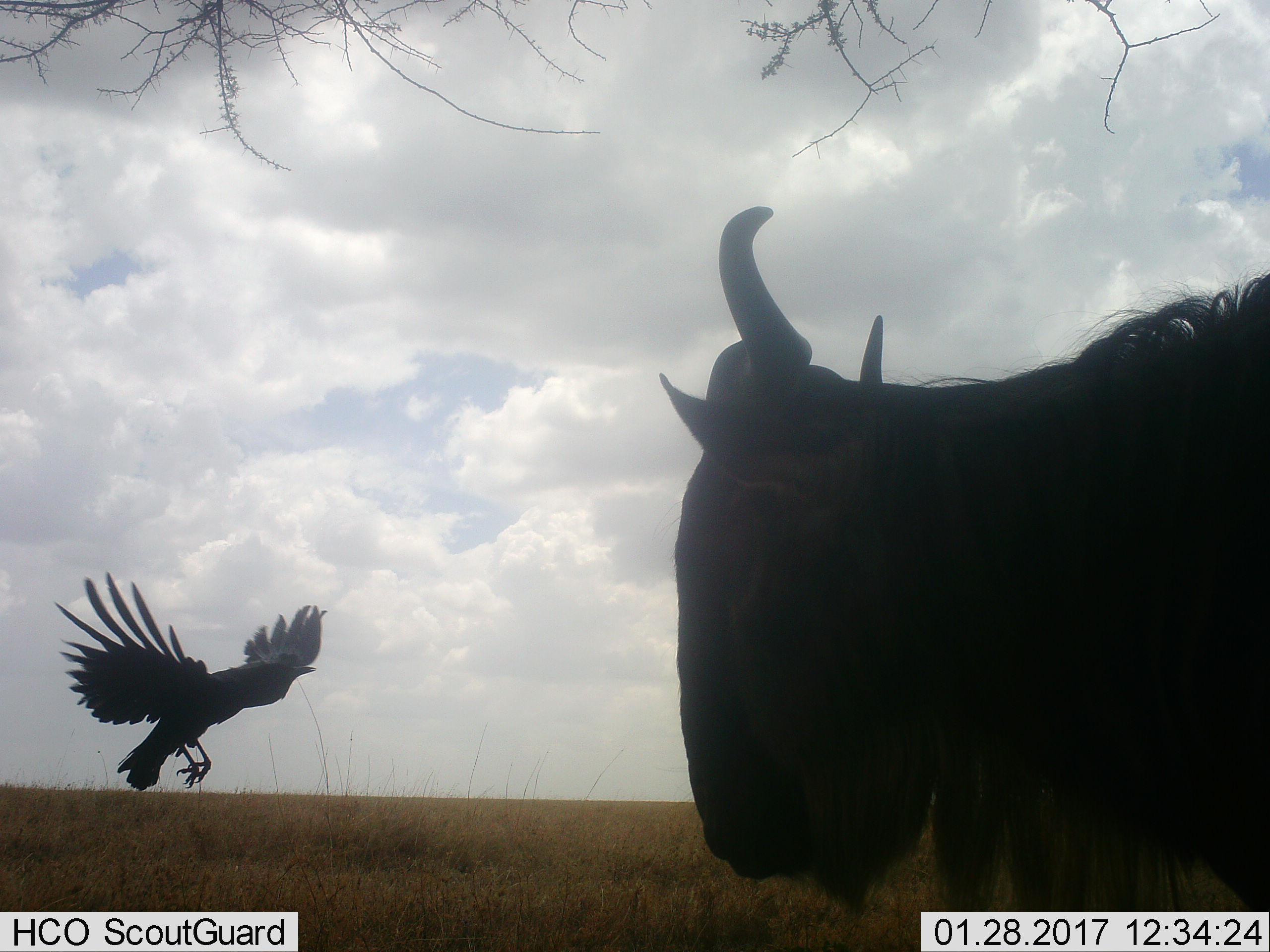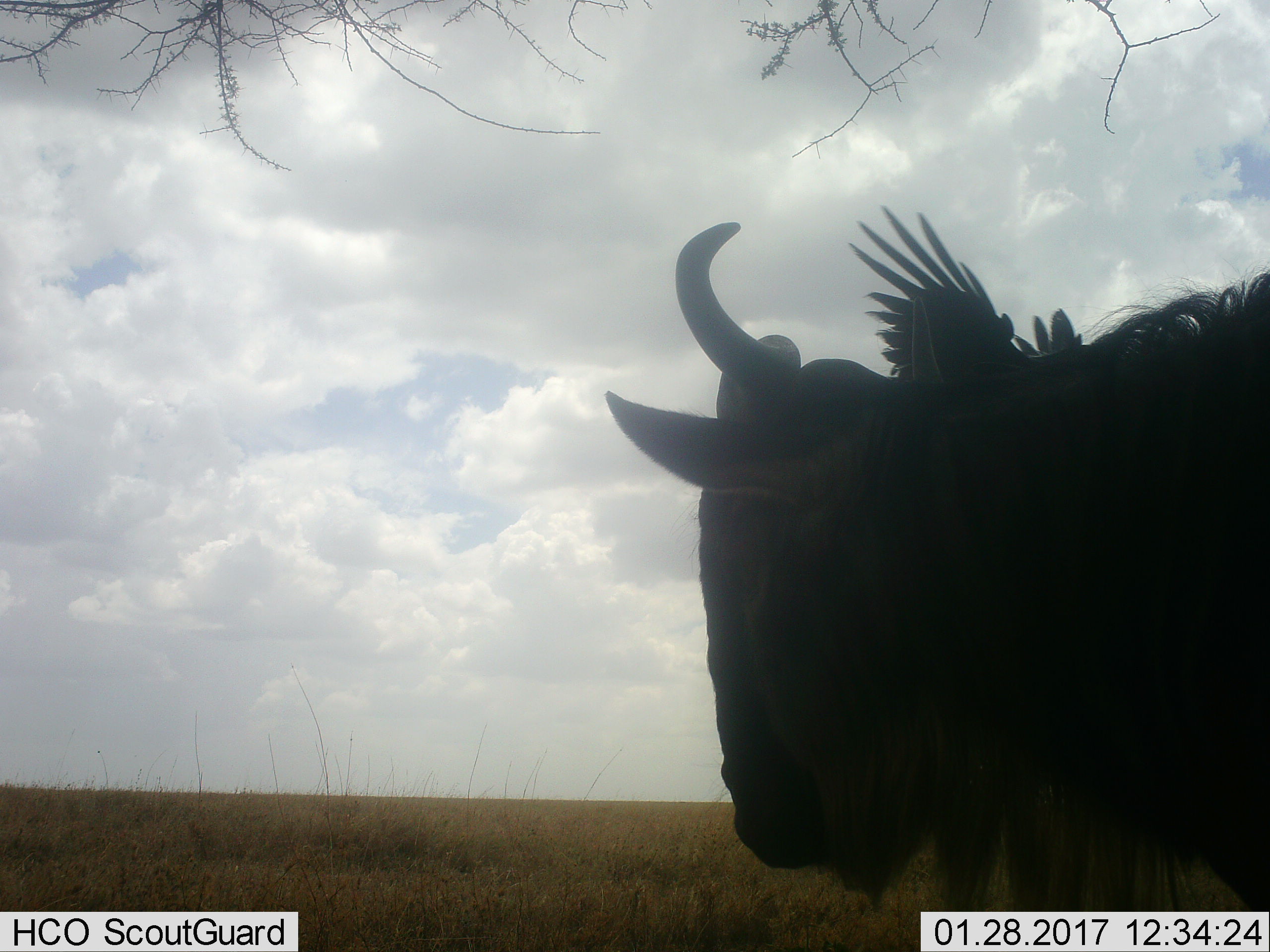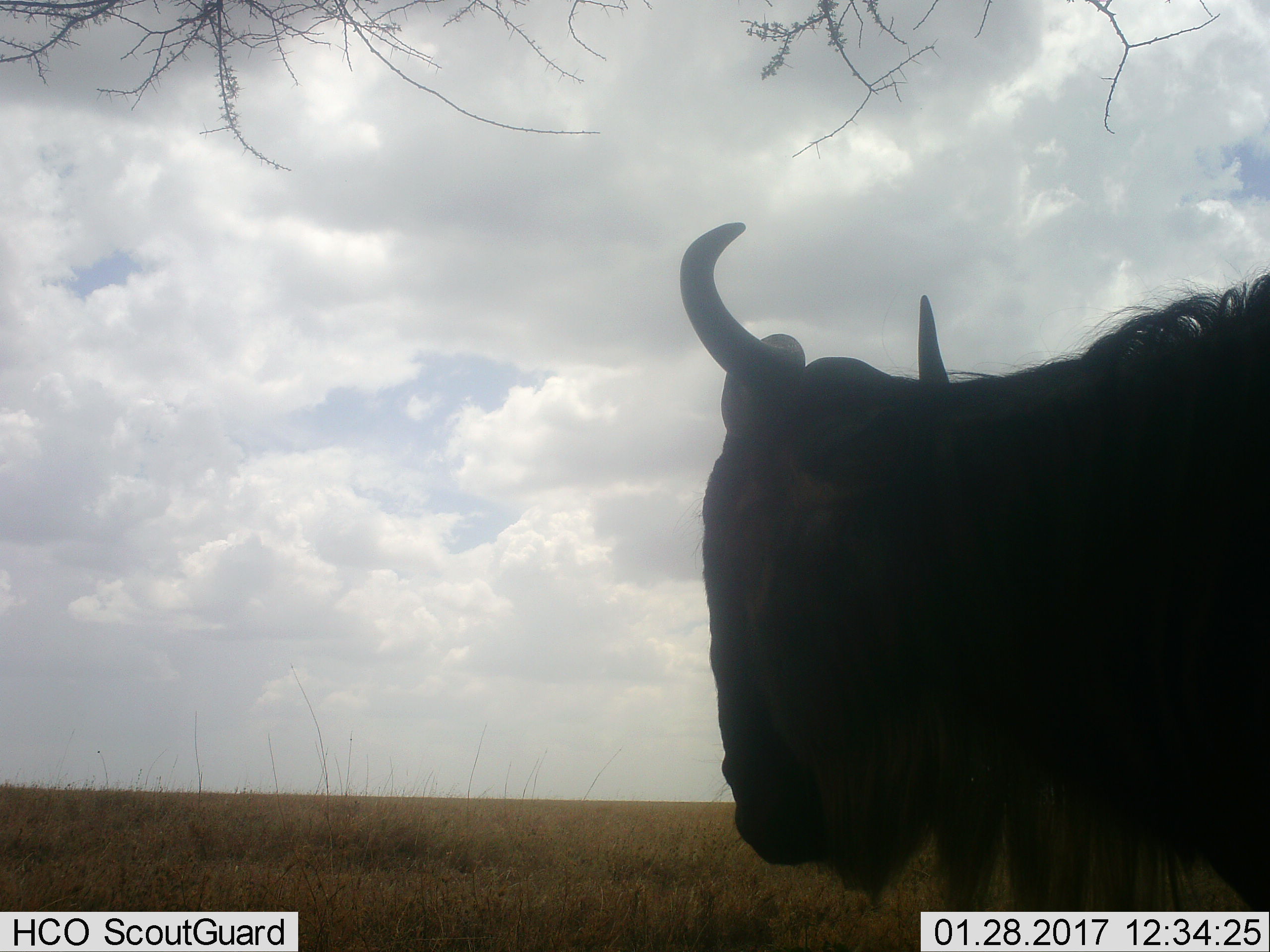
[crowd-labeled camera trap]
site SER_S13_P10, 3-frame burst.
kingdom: Animalia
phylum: Chordata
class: Aves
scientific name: Aves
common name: bird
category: birdother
Birdother (bird) (Aves), count 1. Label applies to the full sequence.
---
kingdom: Animalia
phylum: Chordata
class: Mammalia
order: Artiodactyla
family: Bovidae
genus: Connochaetes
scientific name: Connochaetes taurinus taurinus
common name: blue wildebeest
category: wildebeestblue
Wildebeestblue (blue wildebeest) (Connochaetes taurinus taurinus), count 1. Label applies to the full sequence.